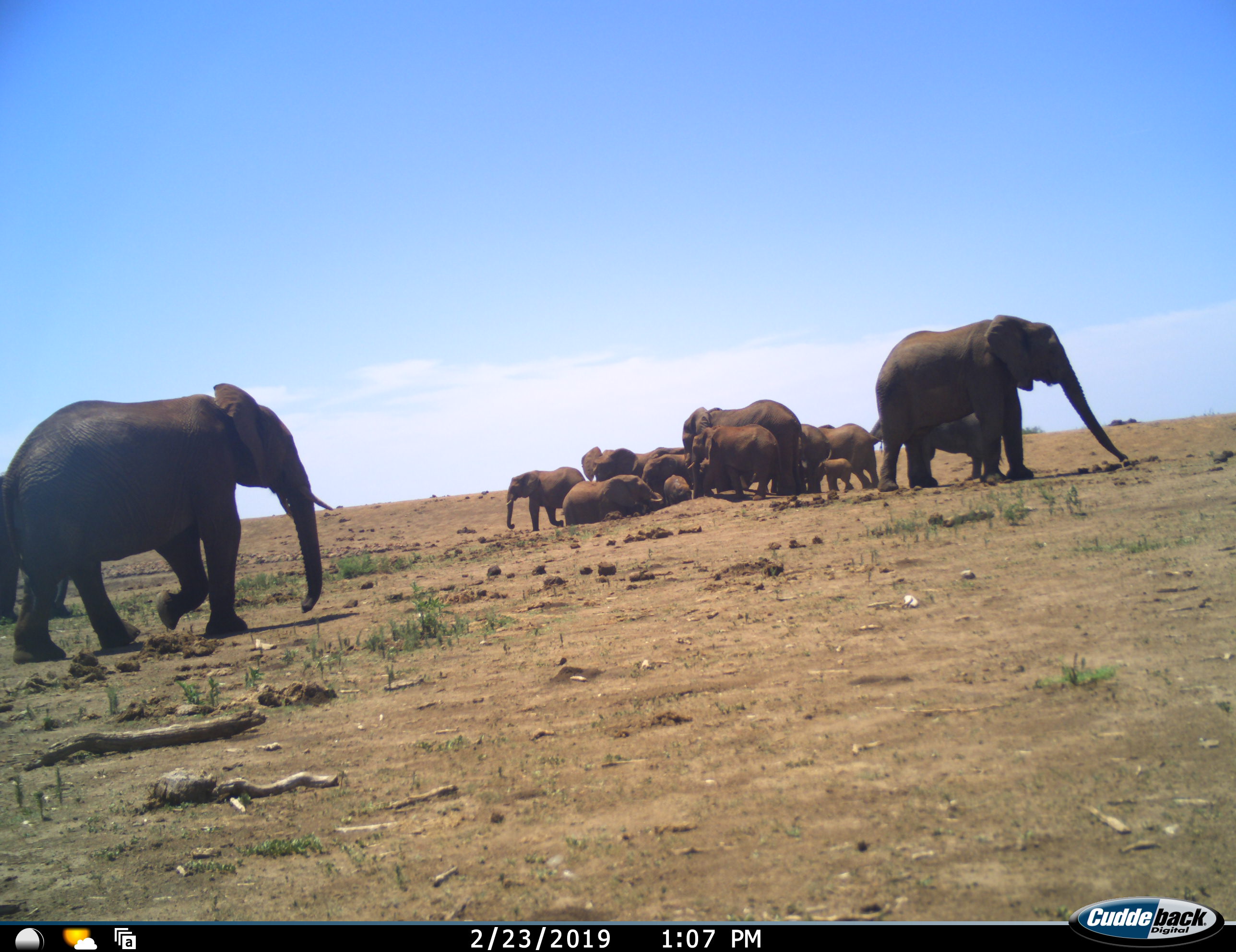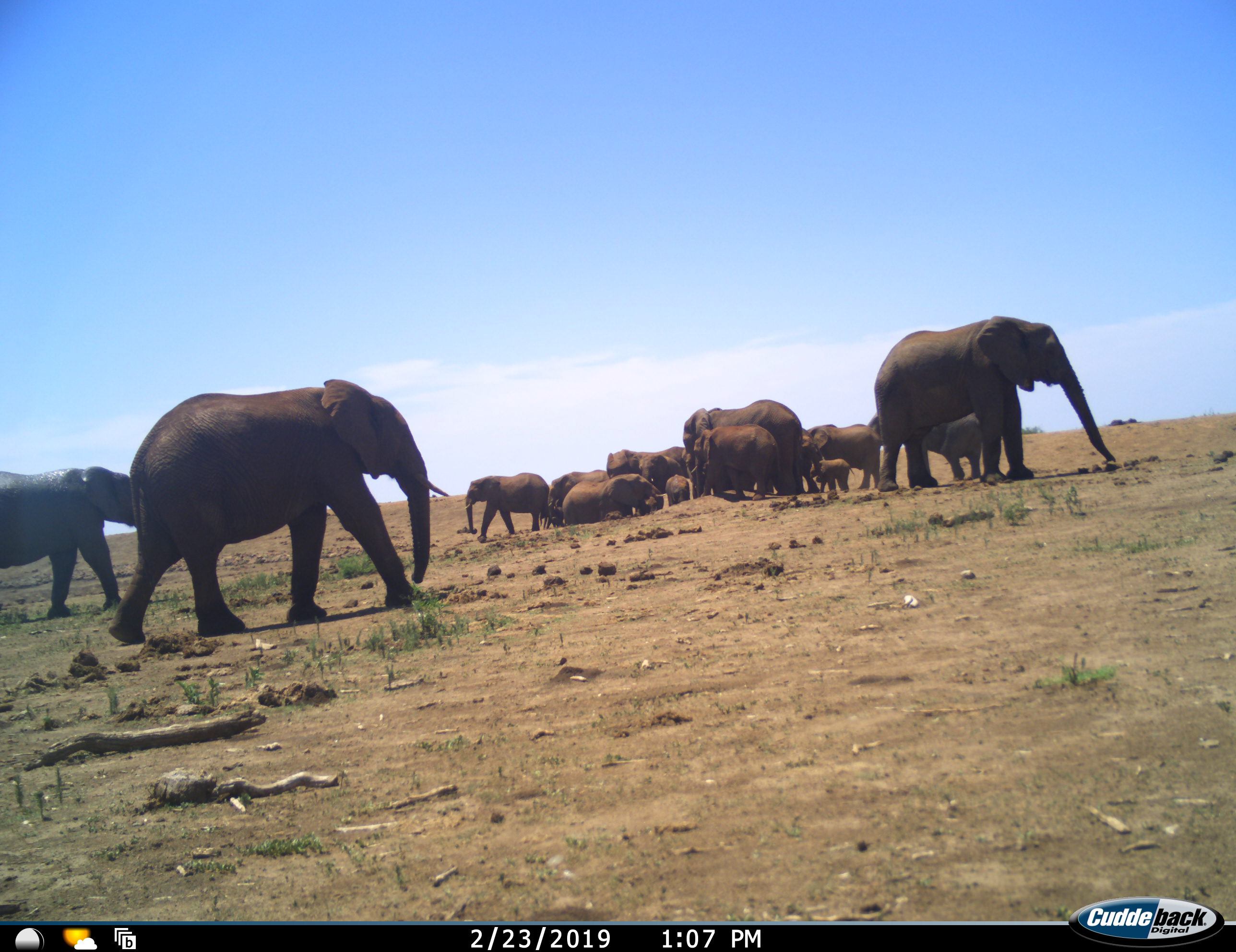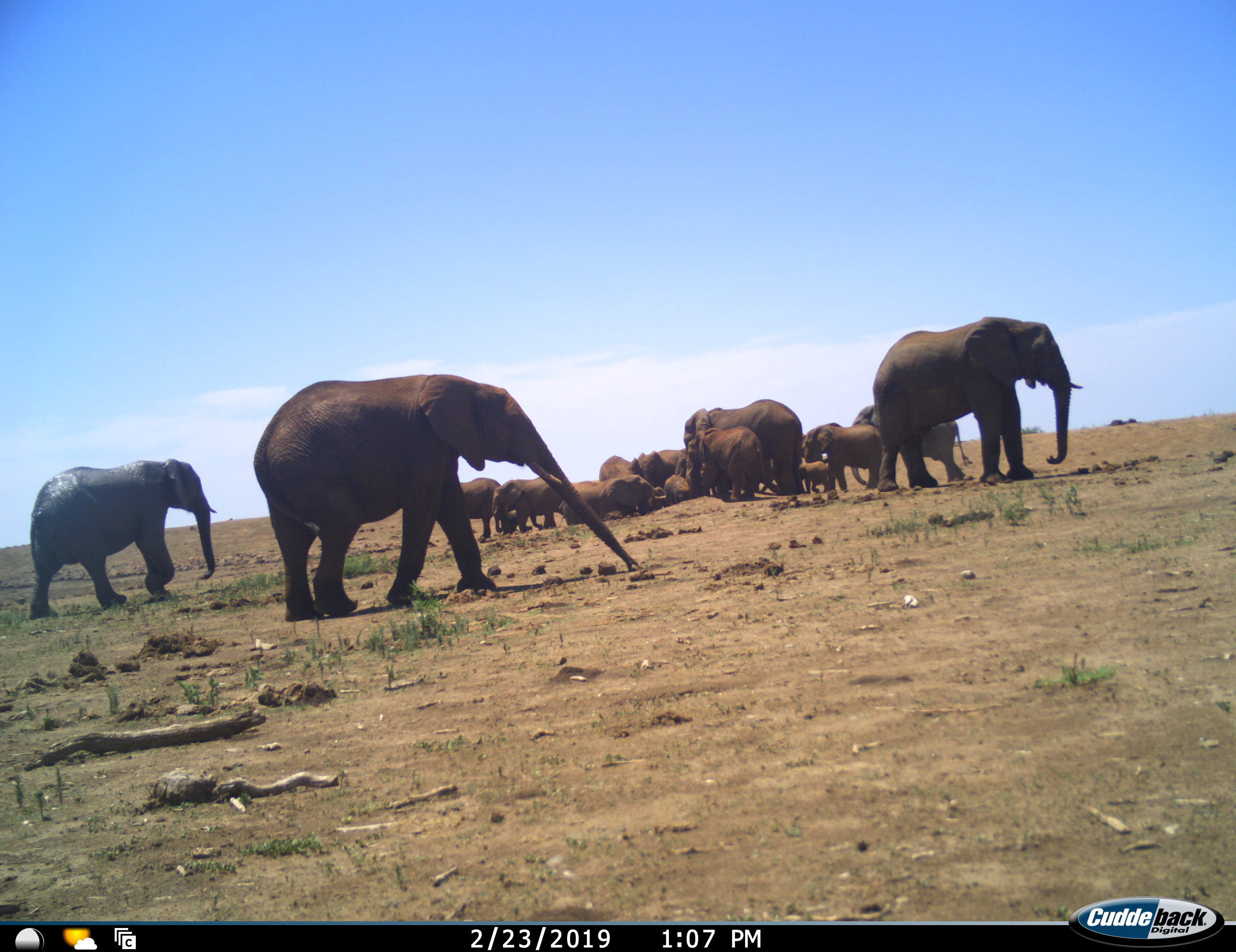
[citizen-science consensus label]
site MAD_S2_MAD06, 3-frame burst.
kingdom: Animalia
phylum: Chordata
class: Mammalia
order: Proboscidea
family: Elephantidae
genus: Loxodonta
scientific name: Loxodonta africana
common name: african bush elephant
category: elephant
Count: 11-50.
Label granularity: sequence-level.